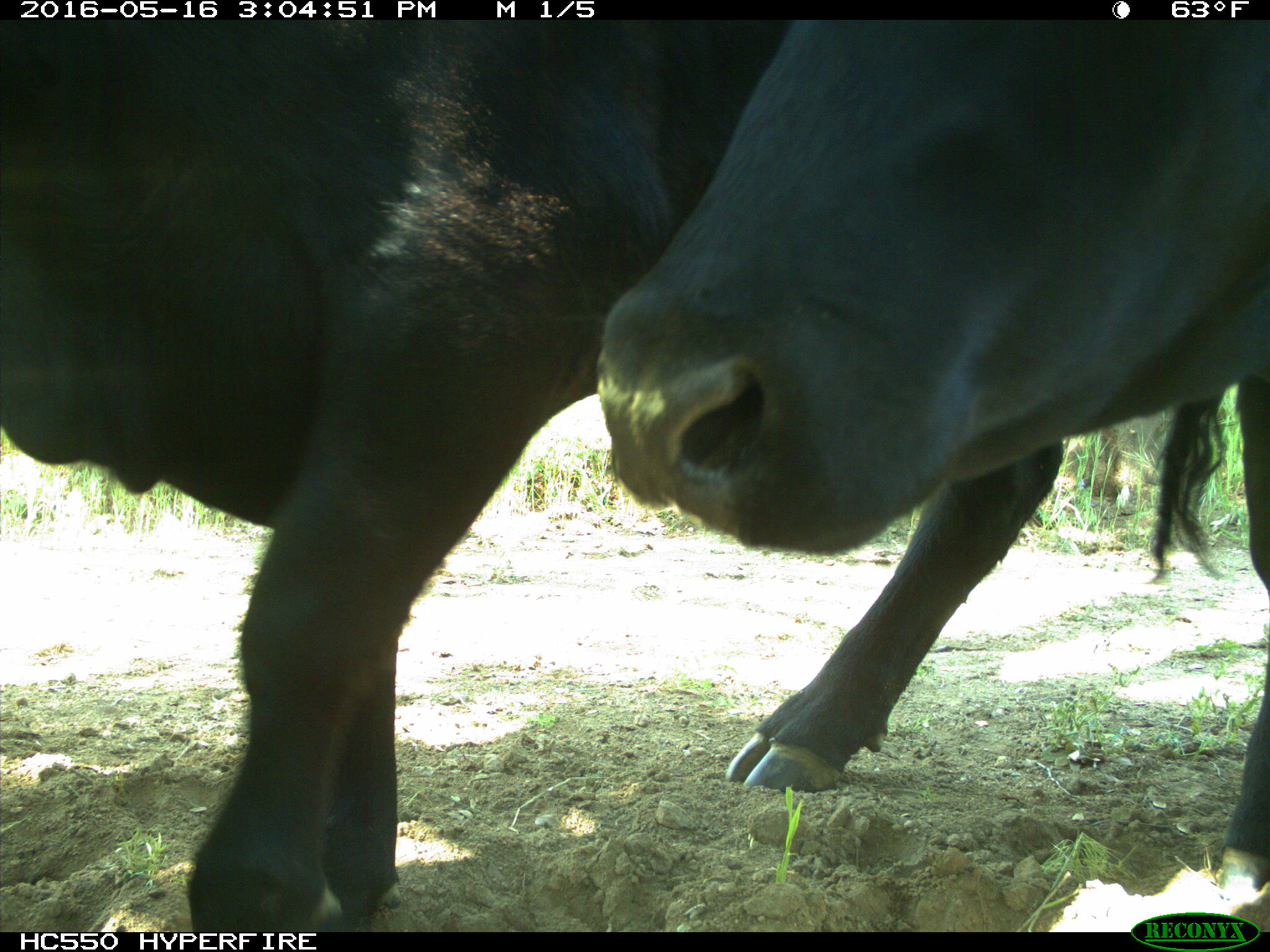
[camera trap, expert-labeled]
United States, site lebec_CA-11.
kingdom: Animalia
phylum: Chordata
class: Mammalia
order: Artiodactyla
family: Bovidae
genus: Bos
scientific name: Bos taurus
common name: domestic cow